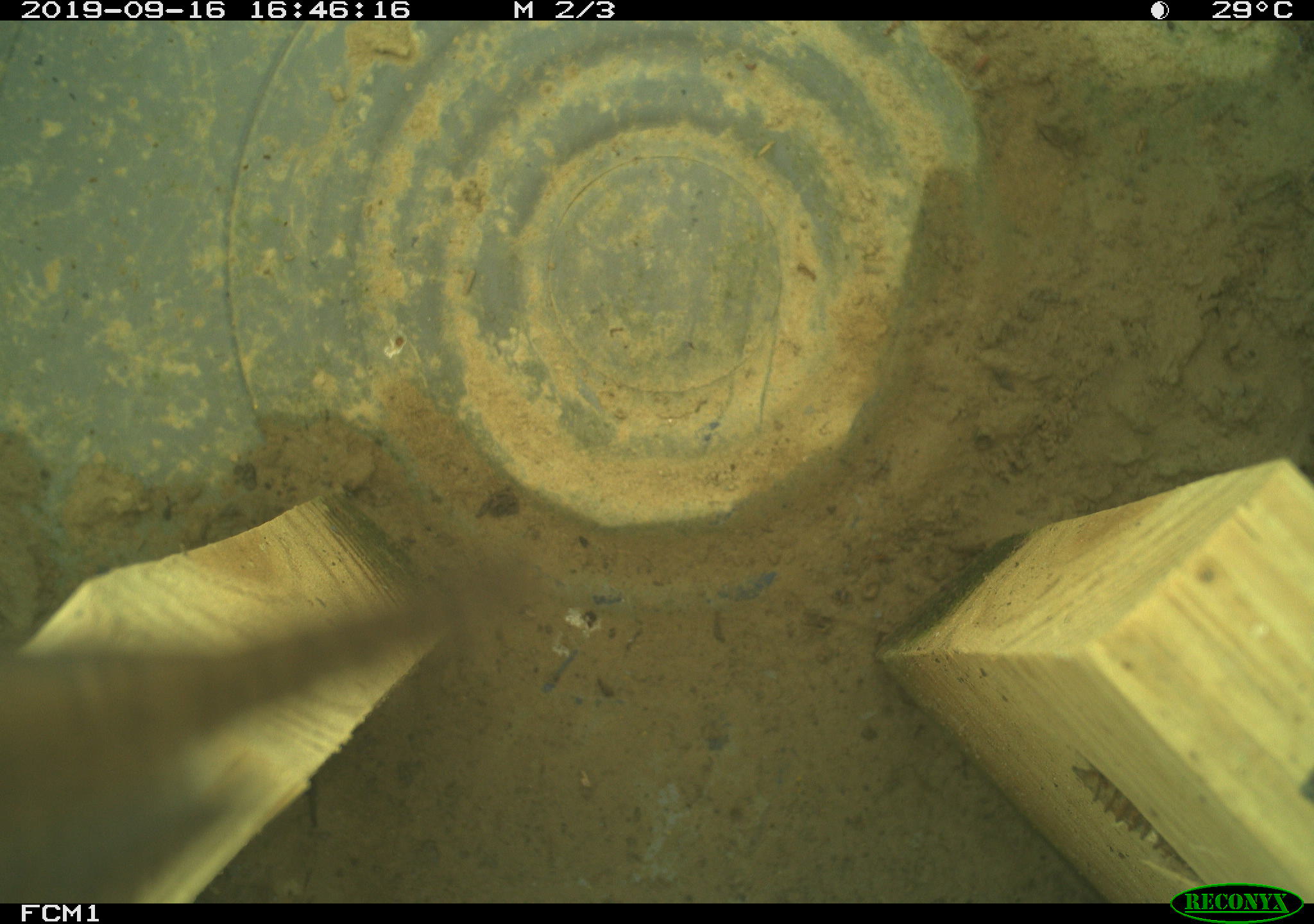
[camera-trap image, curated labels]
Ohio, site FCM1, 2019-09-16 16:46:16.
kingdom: Animalia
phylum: Chordata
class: Aves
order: Passeriformes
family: Troglodytidae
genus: Troglodytes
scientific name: Troglodytes aedon aedon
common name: northern house wren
Northern house wren (Troglodytes aedon aedon).